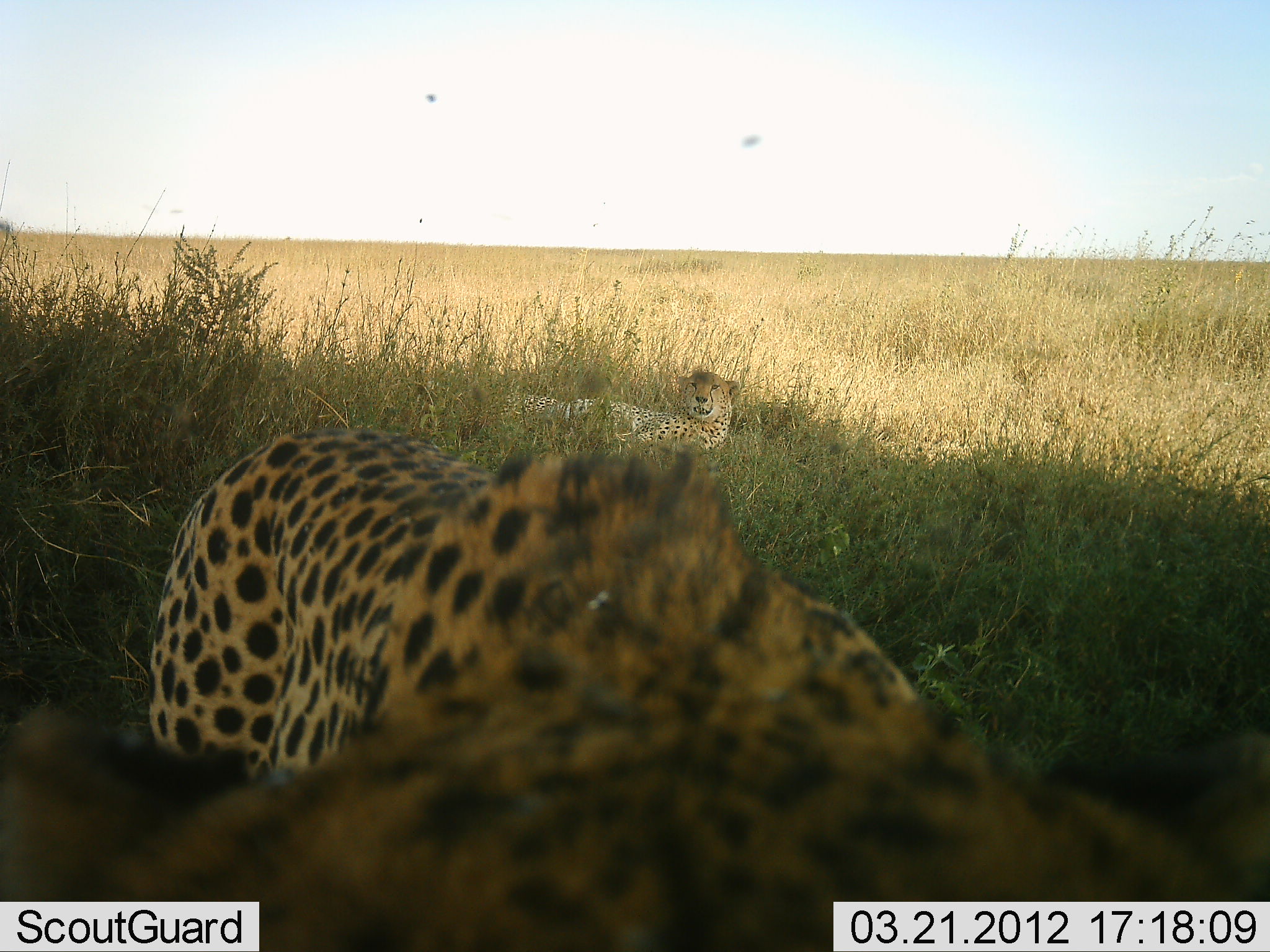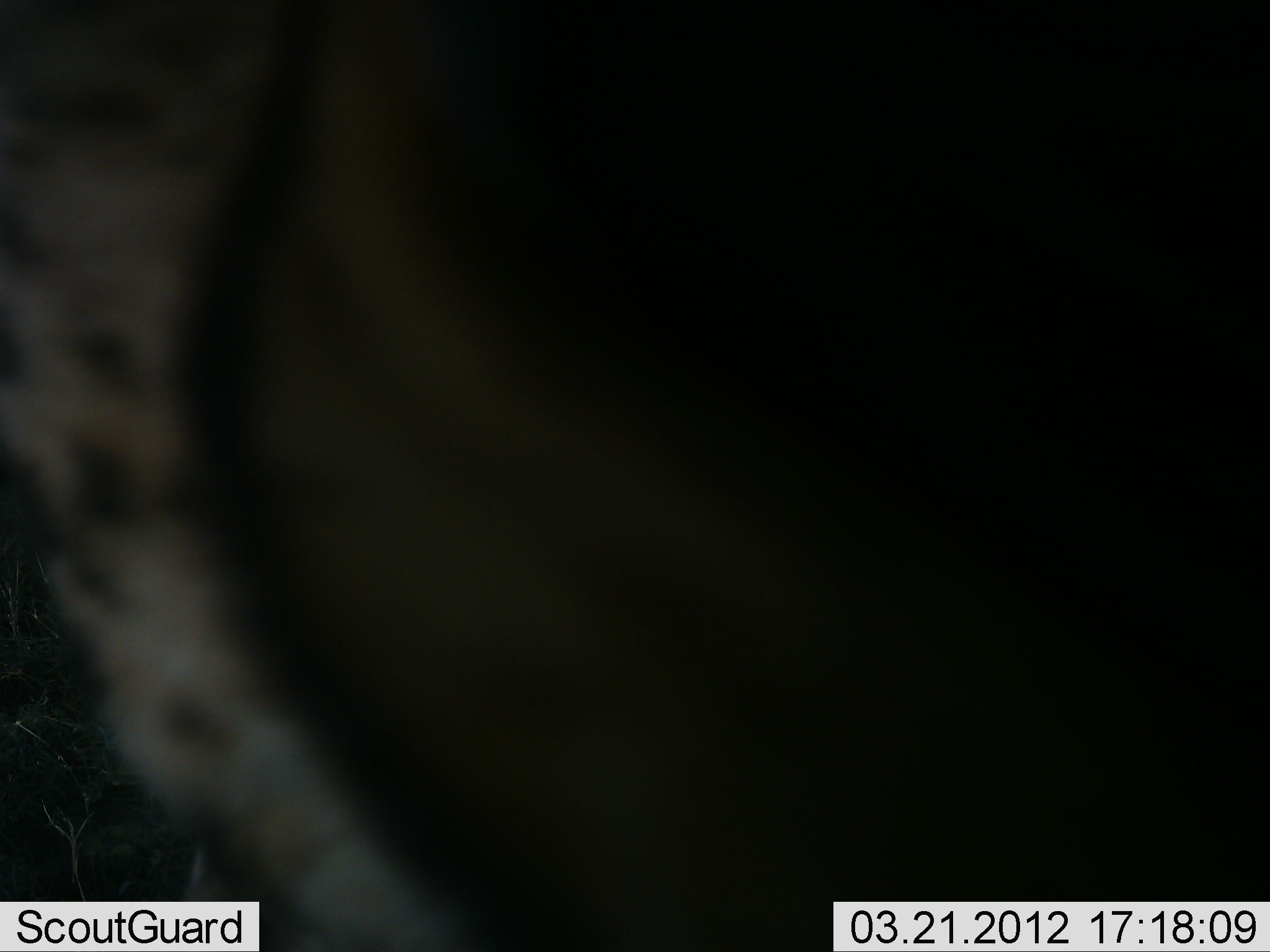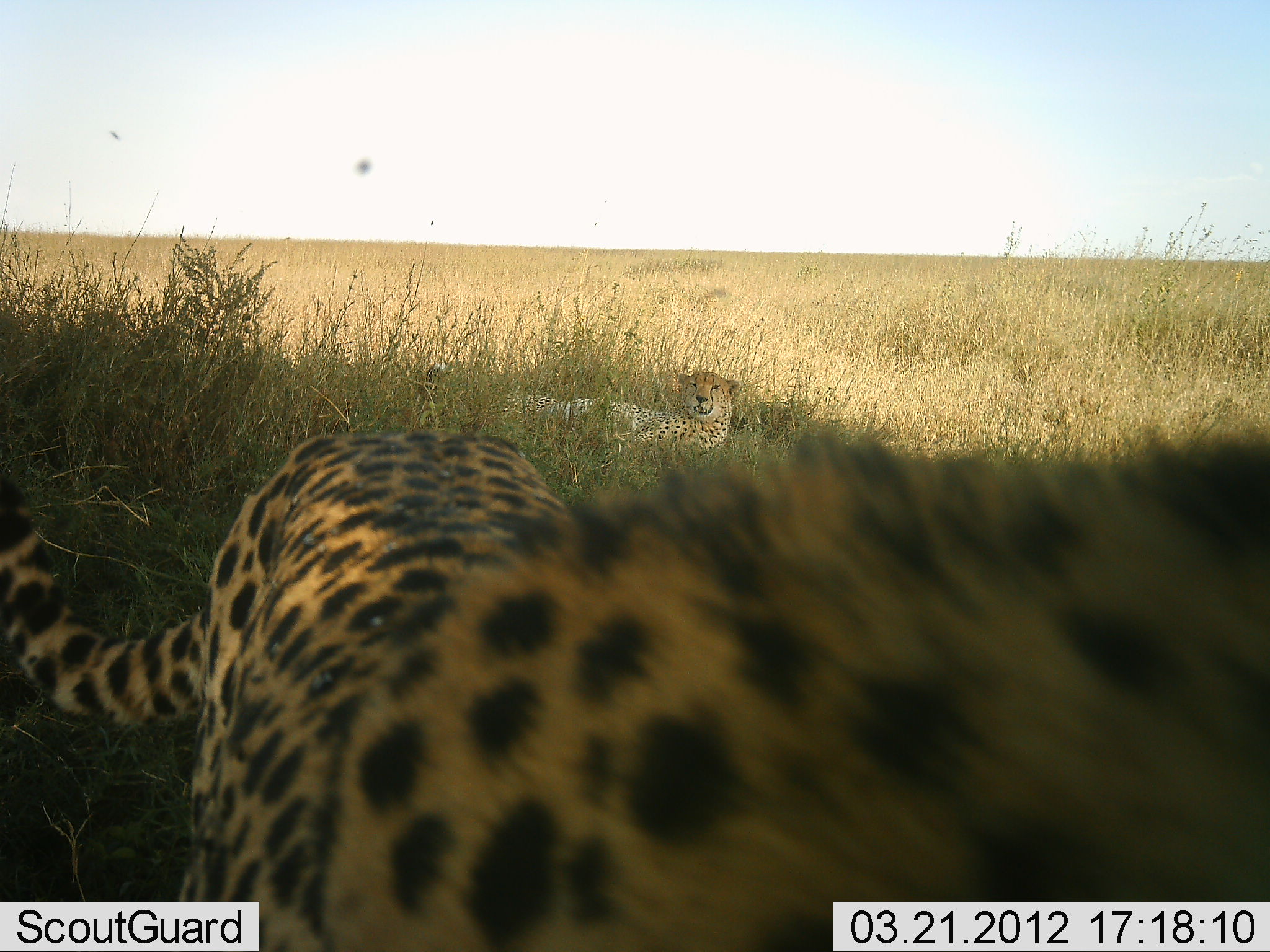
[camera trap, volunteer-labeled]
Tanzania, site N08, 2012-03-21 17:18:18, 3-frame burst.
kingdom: Animalia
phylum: Chordata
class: Mammalia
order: Carnivora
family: Felidae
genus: Acinonyx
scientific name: Acinonyx jubatus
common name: cheetah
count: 2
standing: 31%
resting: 85%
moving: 31%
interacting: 31%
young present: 8%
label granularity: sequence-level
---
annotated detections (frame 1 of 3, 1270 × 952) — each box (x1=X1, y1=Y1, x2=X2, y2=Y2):
animal: (x1=1, y1=427, x2=1270, y2=951); (x1=536, y1=367, x2=742, y2=470); (x1=428, y1=392, x2=566, y2=474)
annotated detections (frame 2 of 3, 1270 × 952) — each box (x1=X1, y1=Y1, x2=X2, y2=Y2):
animal: (x1=2, y1=1, x2=1270, y2=951)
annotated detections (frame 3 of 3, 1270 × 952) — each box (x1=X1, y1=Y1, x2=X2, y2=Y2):
animal: (x1=2, y1=414, x2=1270, y2=951); (x1=545, y1=370, x2=741, y2=470); (x1=459, y1=389, x2=596, y2=468)